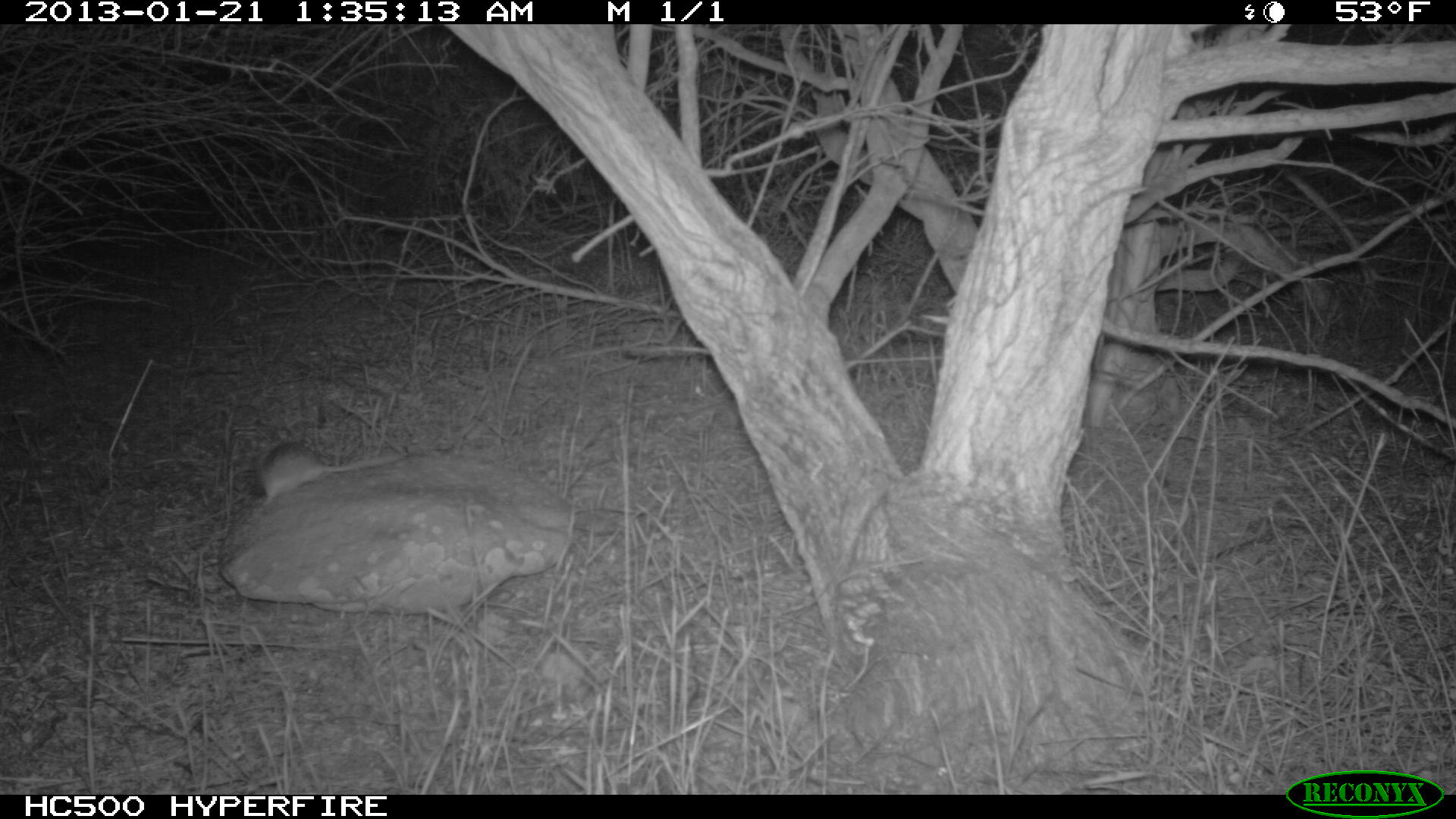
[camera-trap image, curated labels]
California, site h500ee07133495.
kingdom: Animalia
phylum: Chordata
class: Mammalia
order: Rodentia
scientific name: Rodentia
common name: rodent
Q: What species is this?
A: Rodent (Rodentia).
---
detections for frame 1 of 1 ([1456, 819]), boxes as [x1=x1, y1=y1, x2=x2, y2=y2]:
rodent: [x1=257, y1=439, x2=410, y2=507]